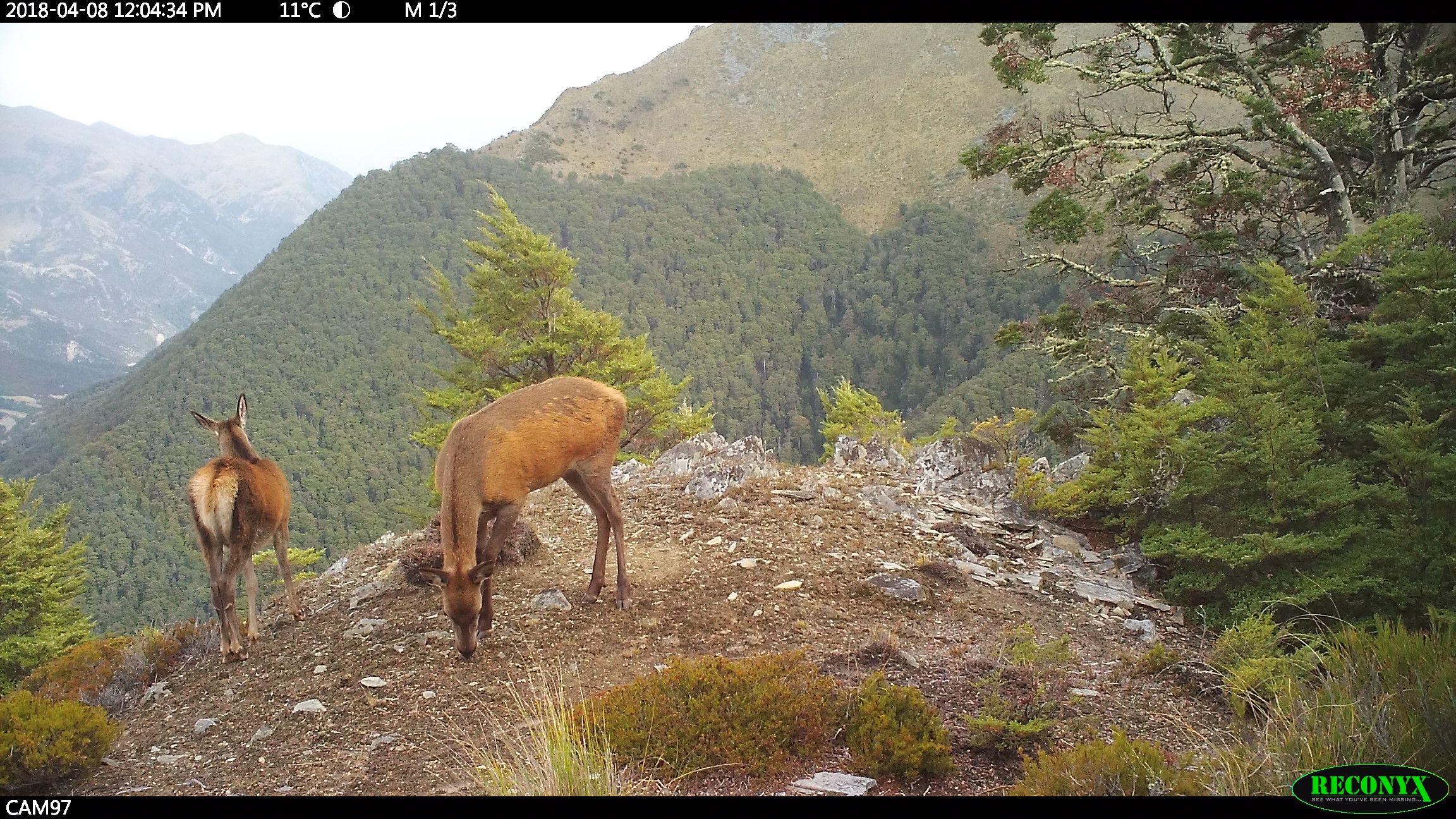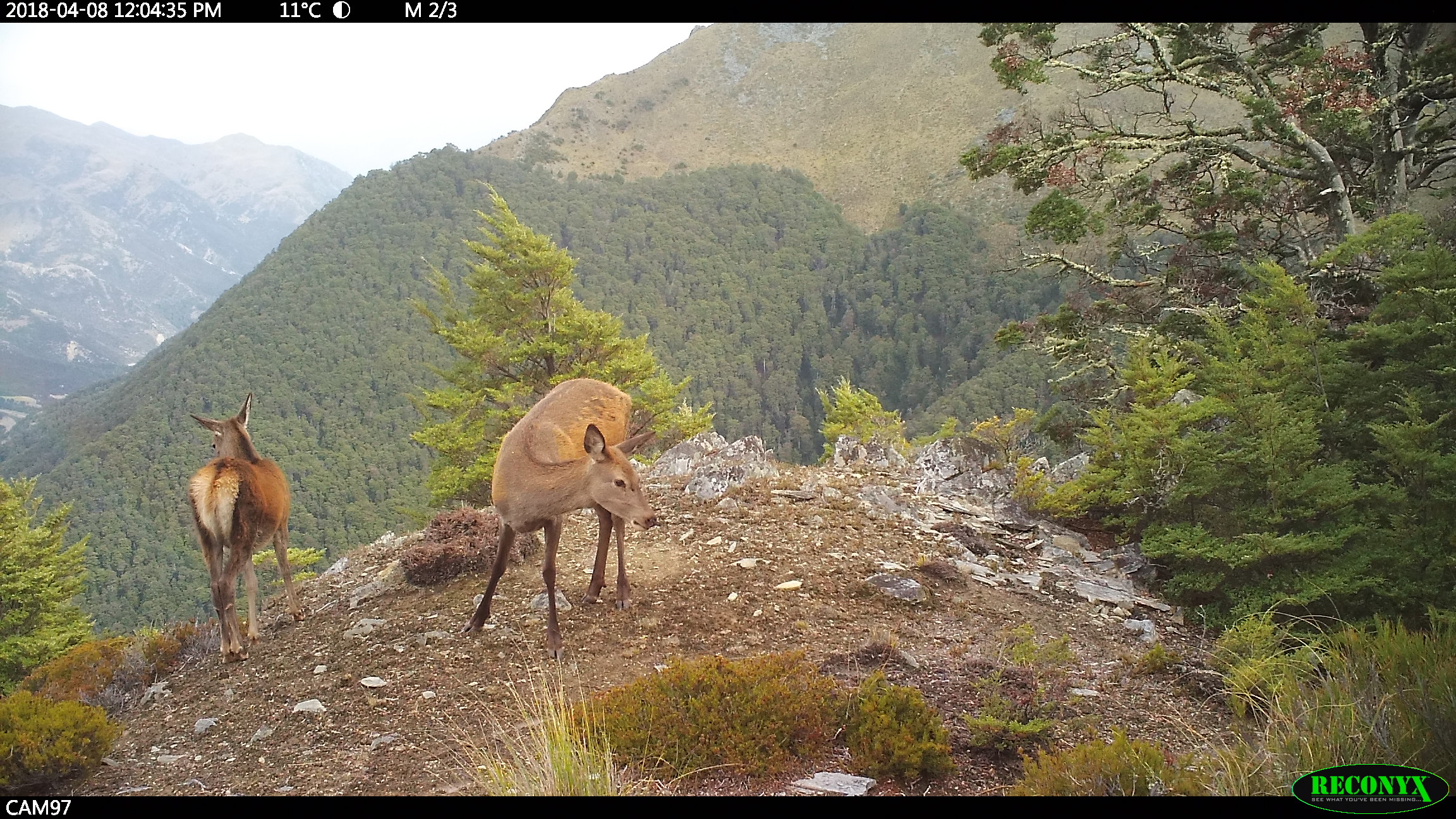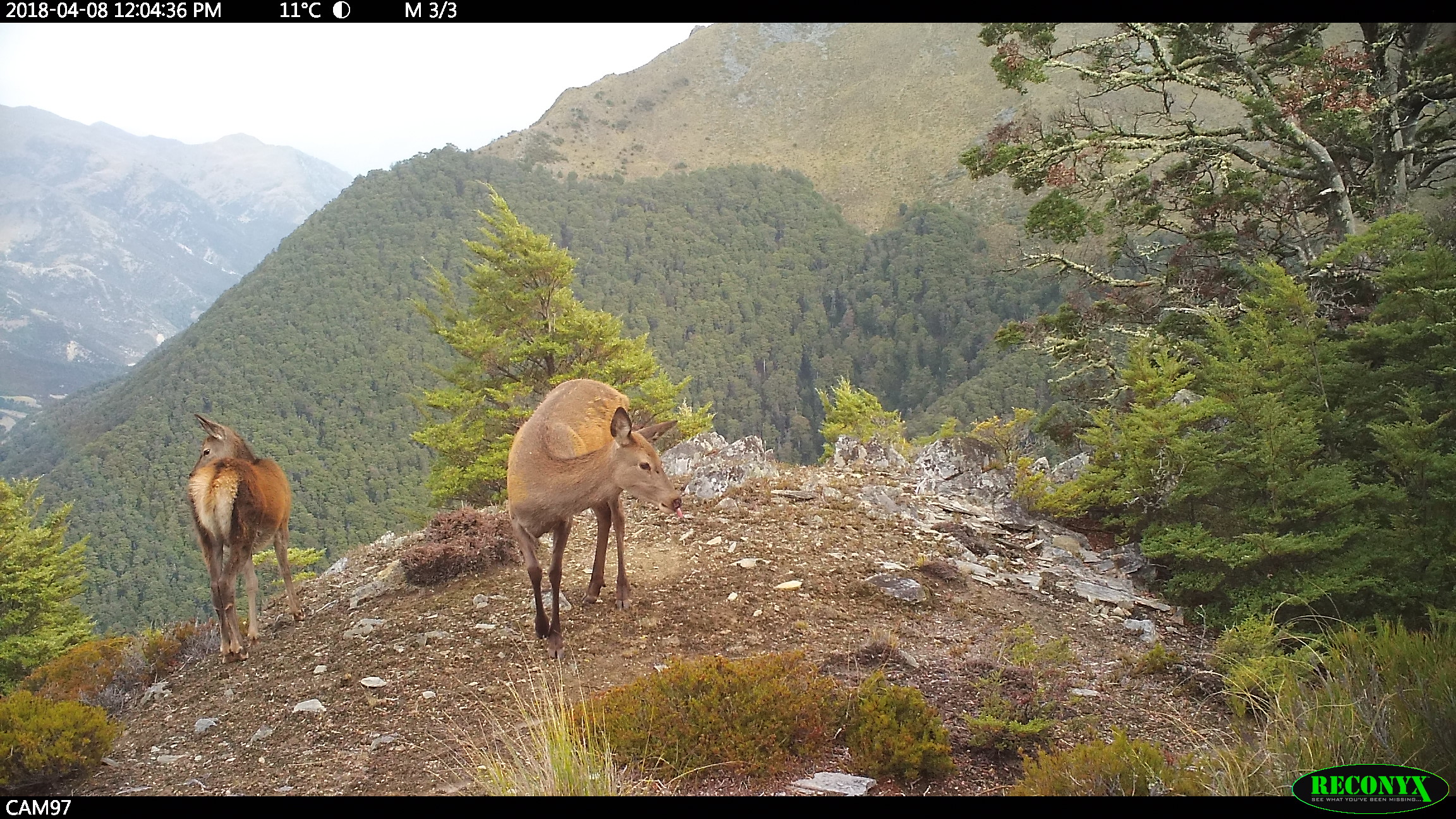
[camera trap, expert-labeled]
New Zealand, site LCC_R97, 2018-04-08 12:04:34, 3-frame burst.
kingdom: Animalia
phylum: Chordata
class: Mammalia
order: Artiodactyla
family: Cervidae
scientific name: Cervidae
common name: deer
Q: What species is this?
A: Deer (Cervidae).